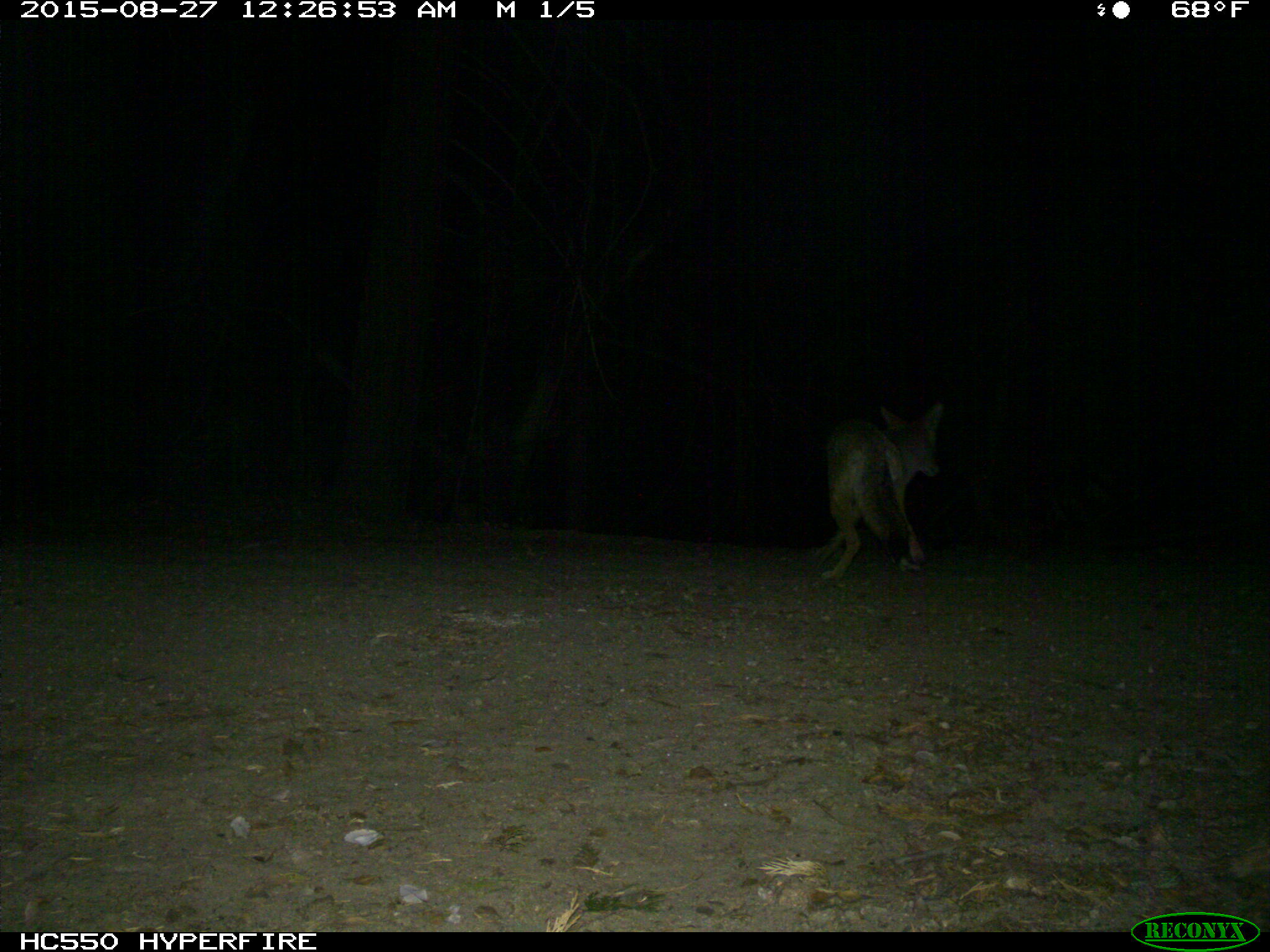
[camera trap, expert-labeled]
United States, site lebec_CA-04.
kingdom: Animalia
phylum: Chordata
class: Mammalia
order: Carnivora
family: Canidae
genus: Canis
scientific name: Canis latrans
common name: coyote